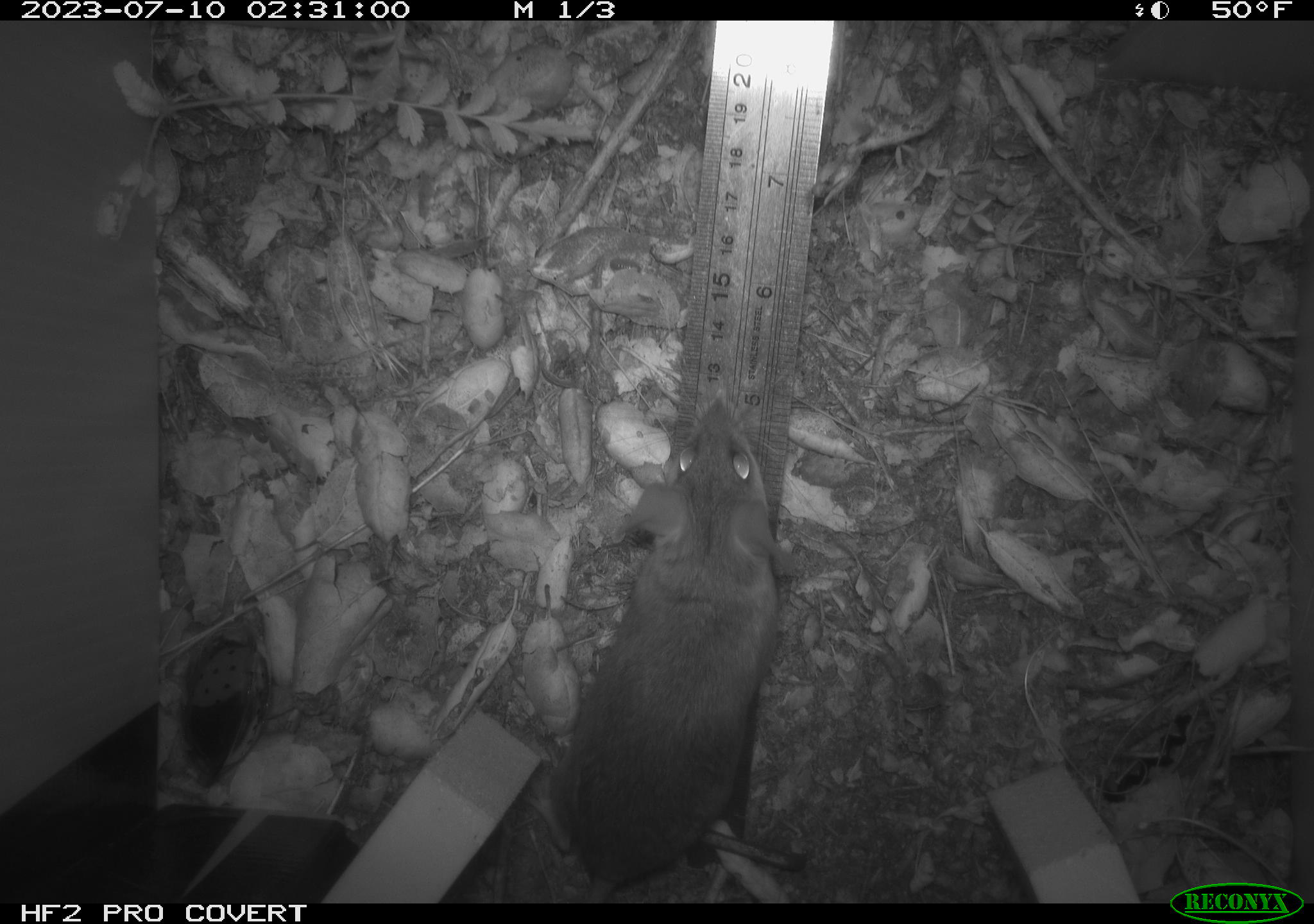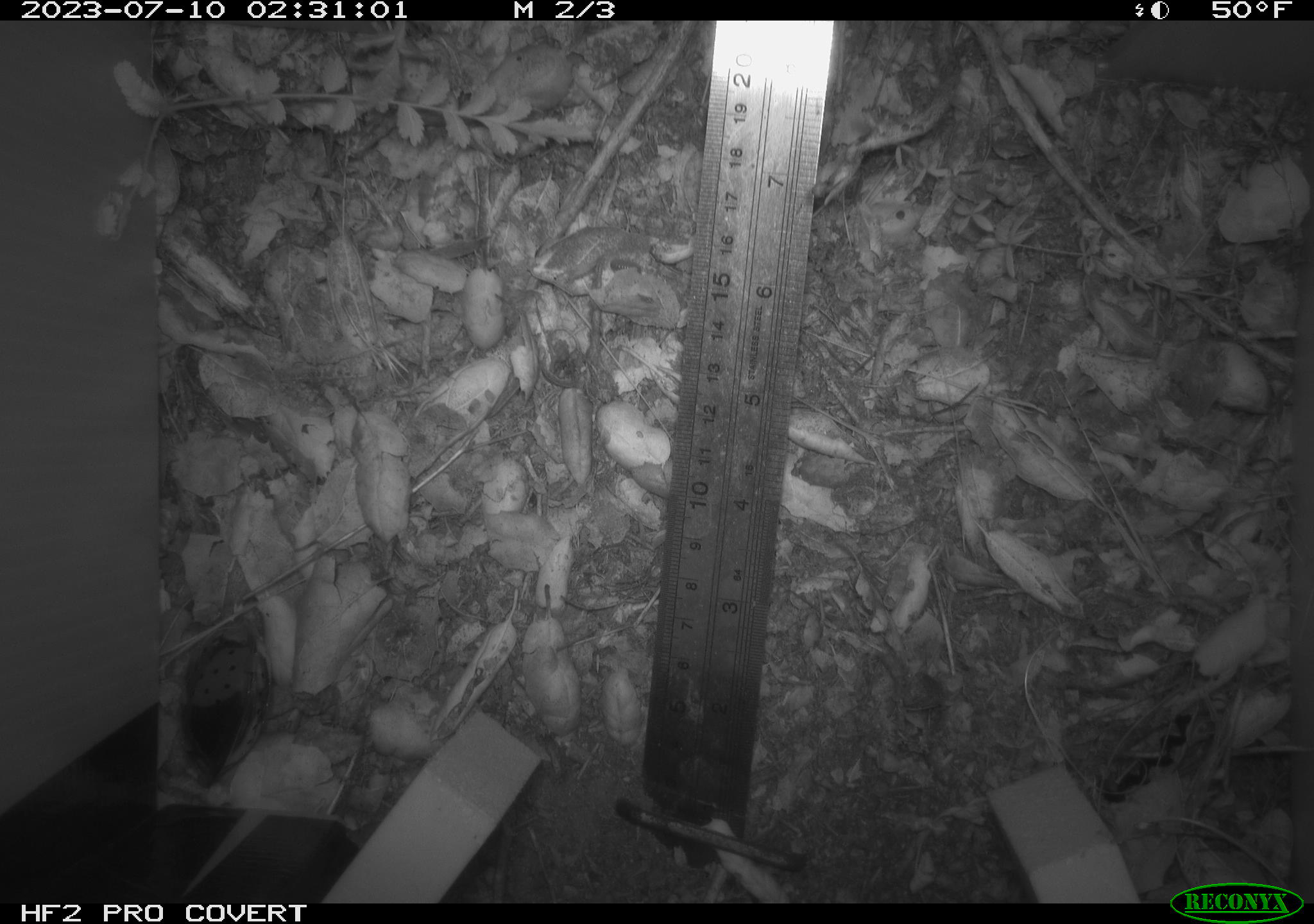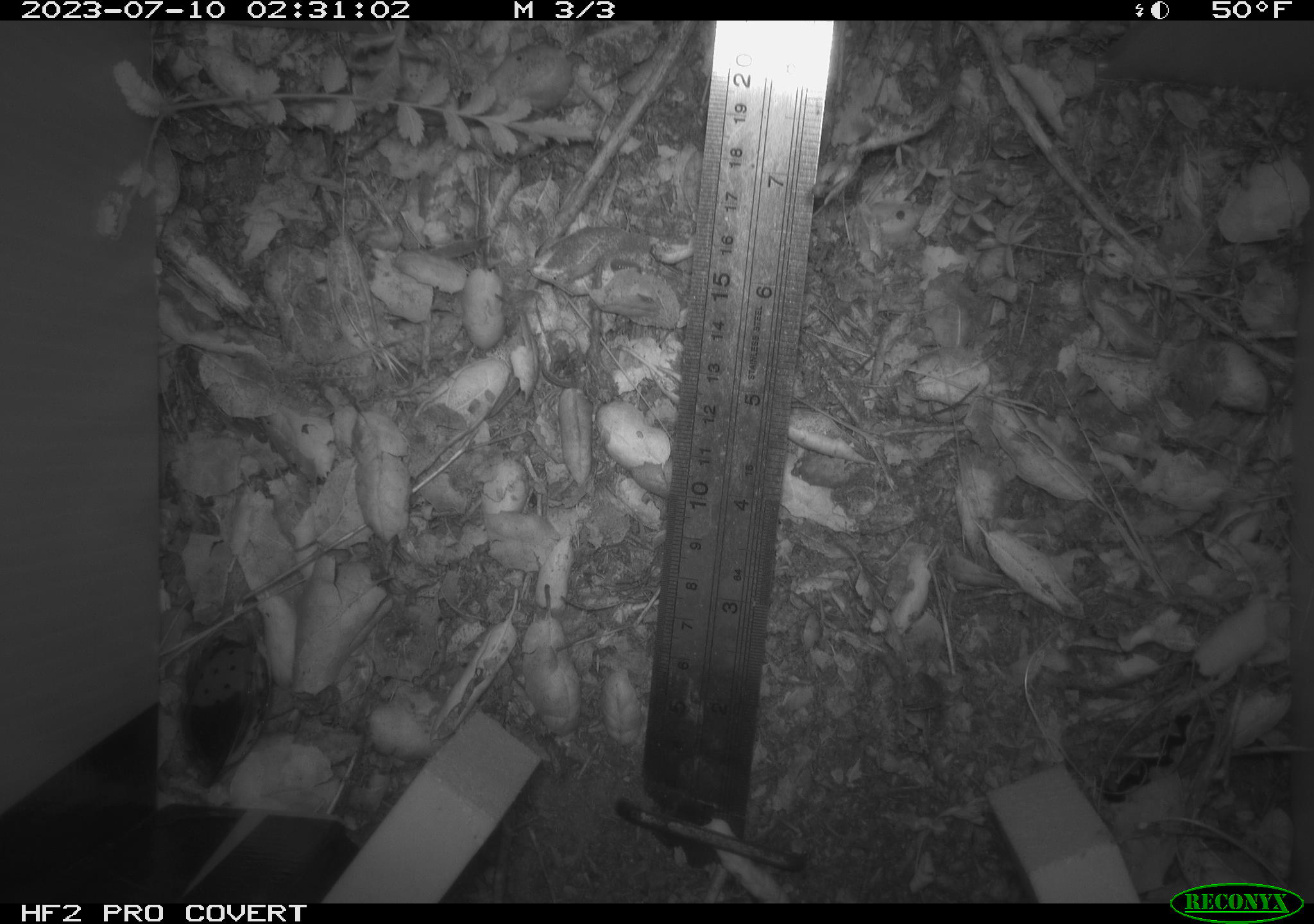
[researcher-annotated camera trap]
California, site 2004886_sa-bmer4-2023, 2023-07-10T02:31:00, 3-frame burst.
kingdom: Animalia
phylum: Chordata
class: Mammalia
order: Rodentia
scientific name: Rodentia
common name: mouse species